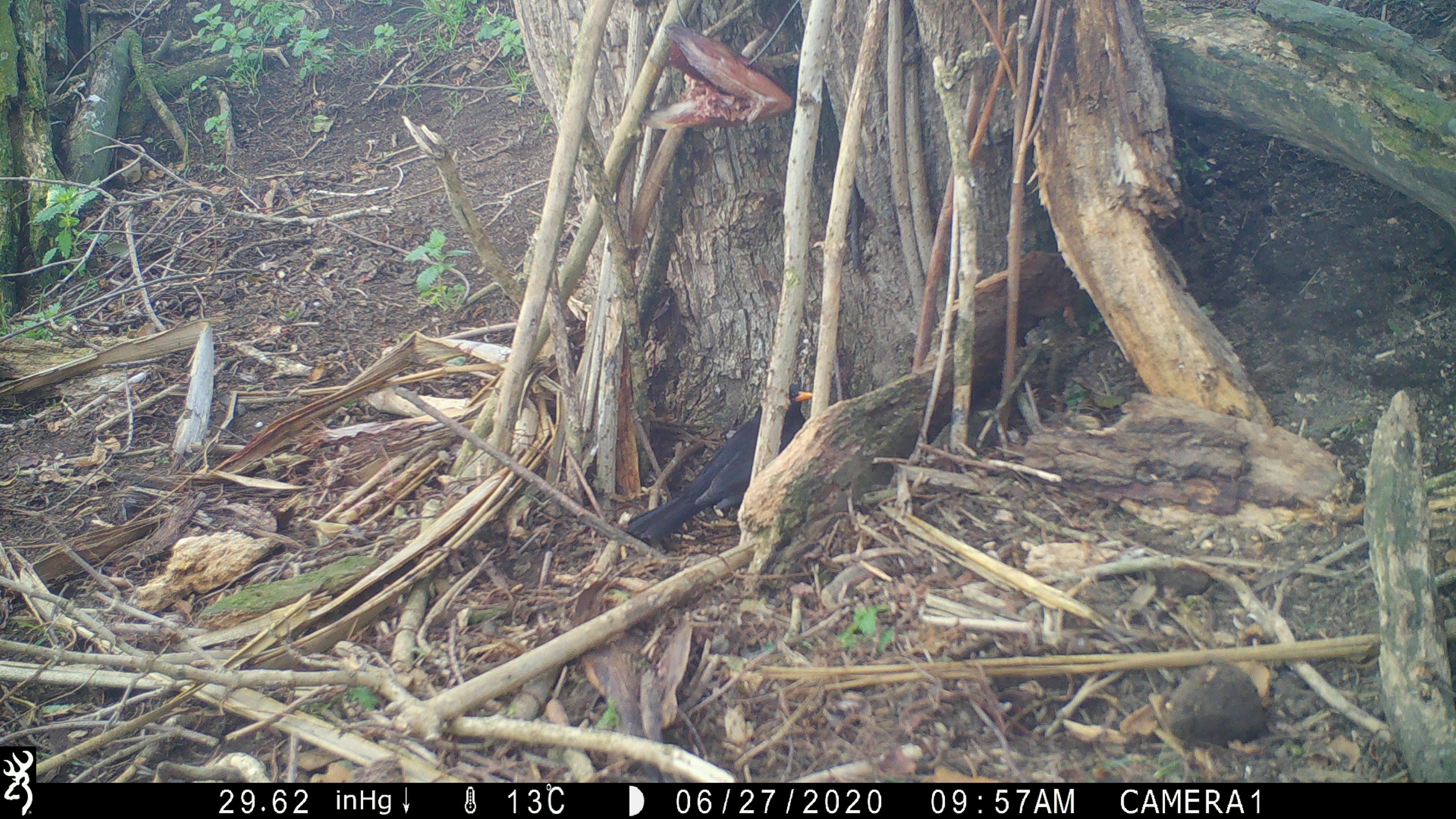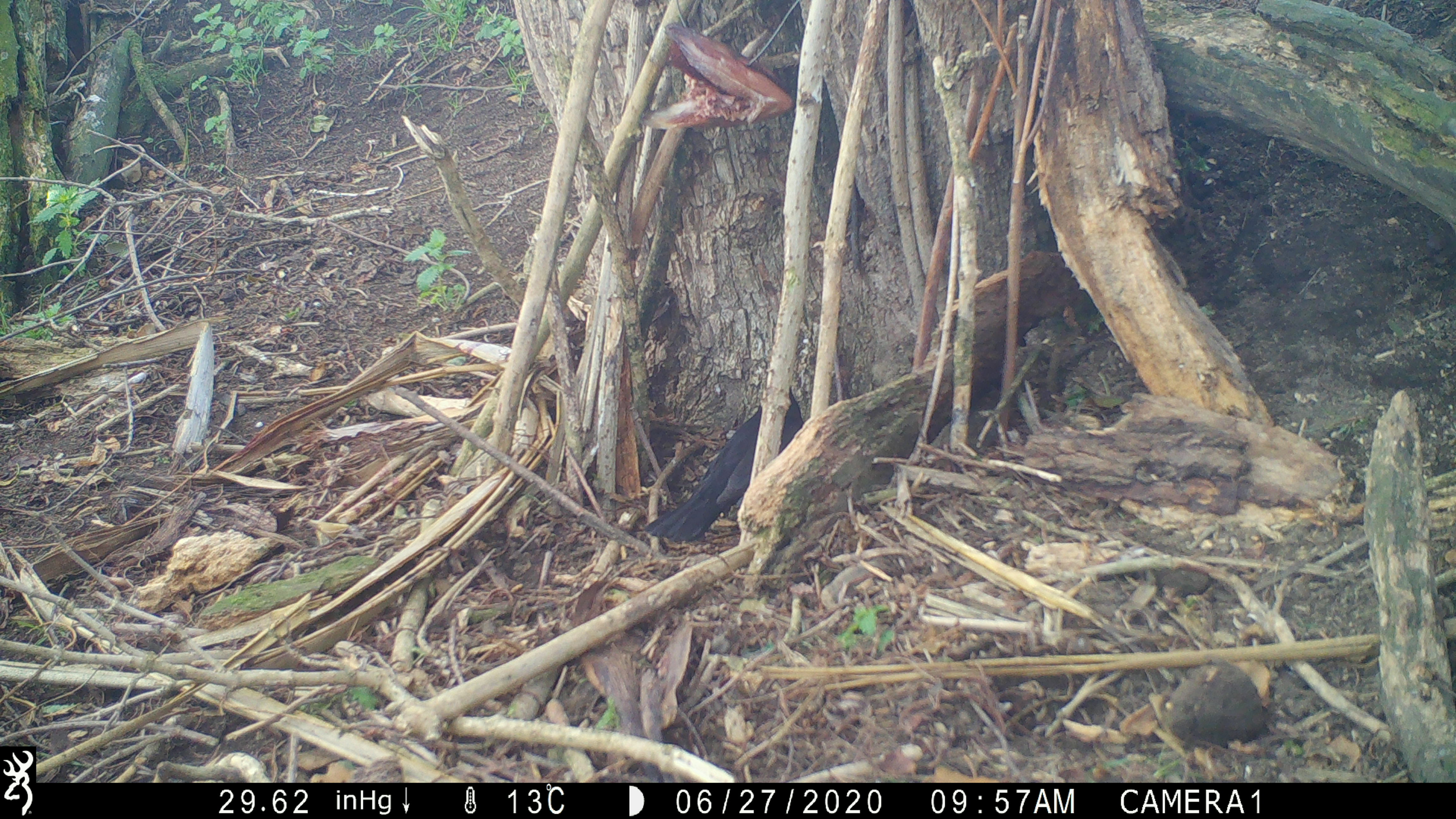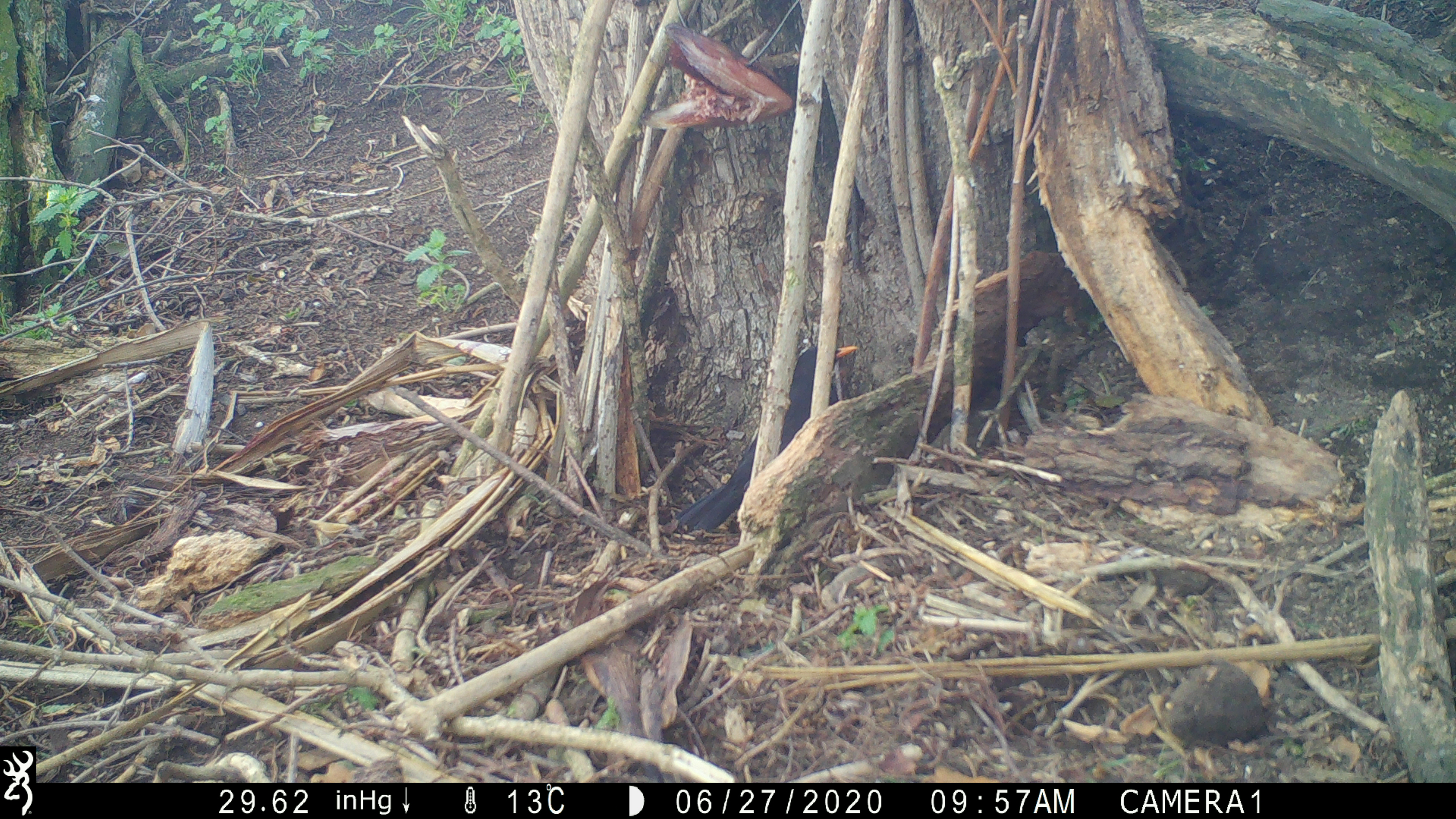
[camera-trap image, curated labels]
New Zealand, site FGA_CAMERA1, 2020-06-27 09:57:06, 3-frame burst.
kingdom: Animalia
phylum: Chordata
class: Aves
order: Passeriformes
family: Turdidae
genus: Turdus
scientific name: Turdus merula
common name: eurasian blackbird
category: blackbird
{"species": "blackbird (eurasian blackbird) (Turdus merula)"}